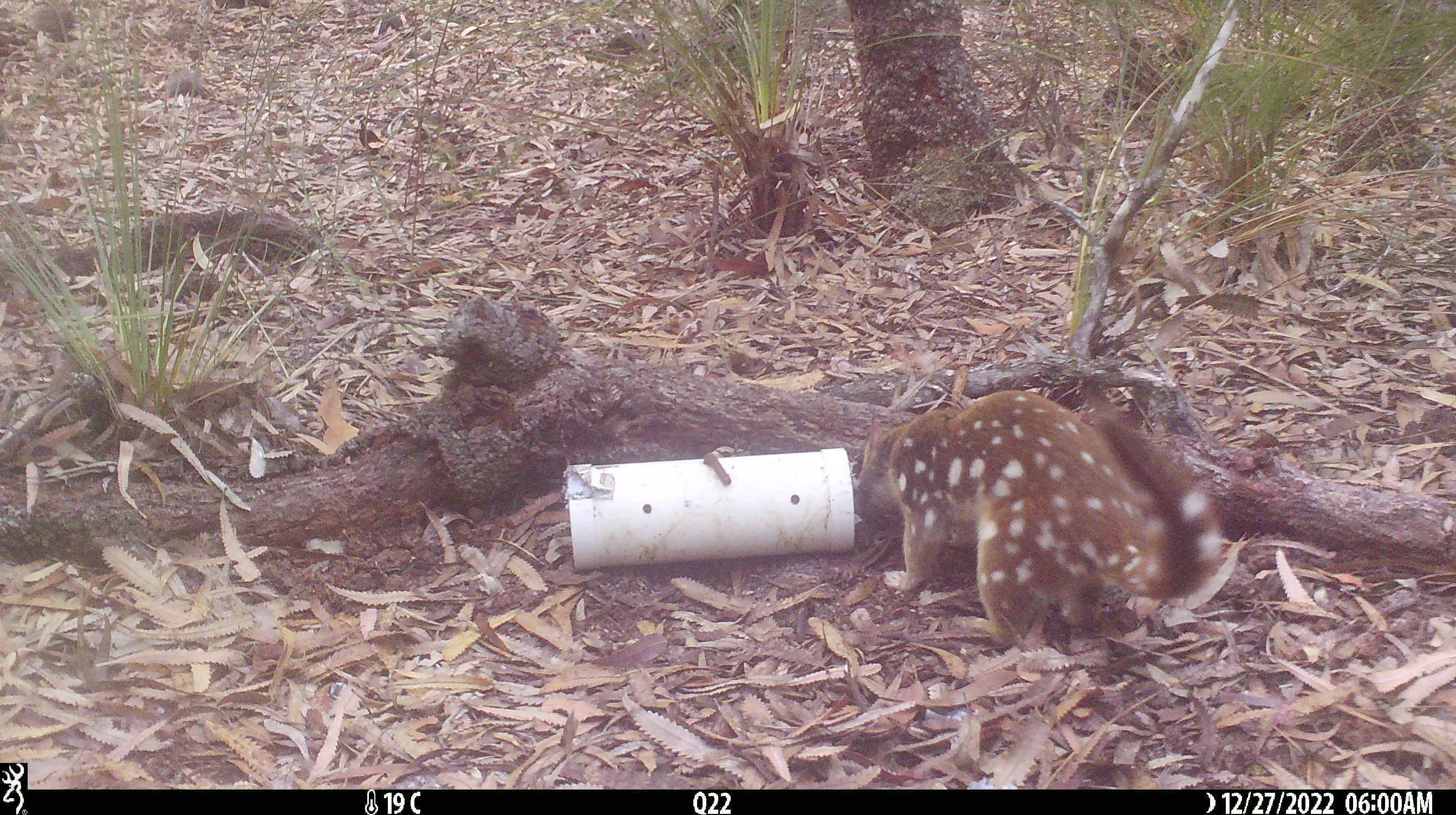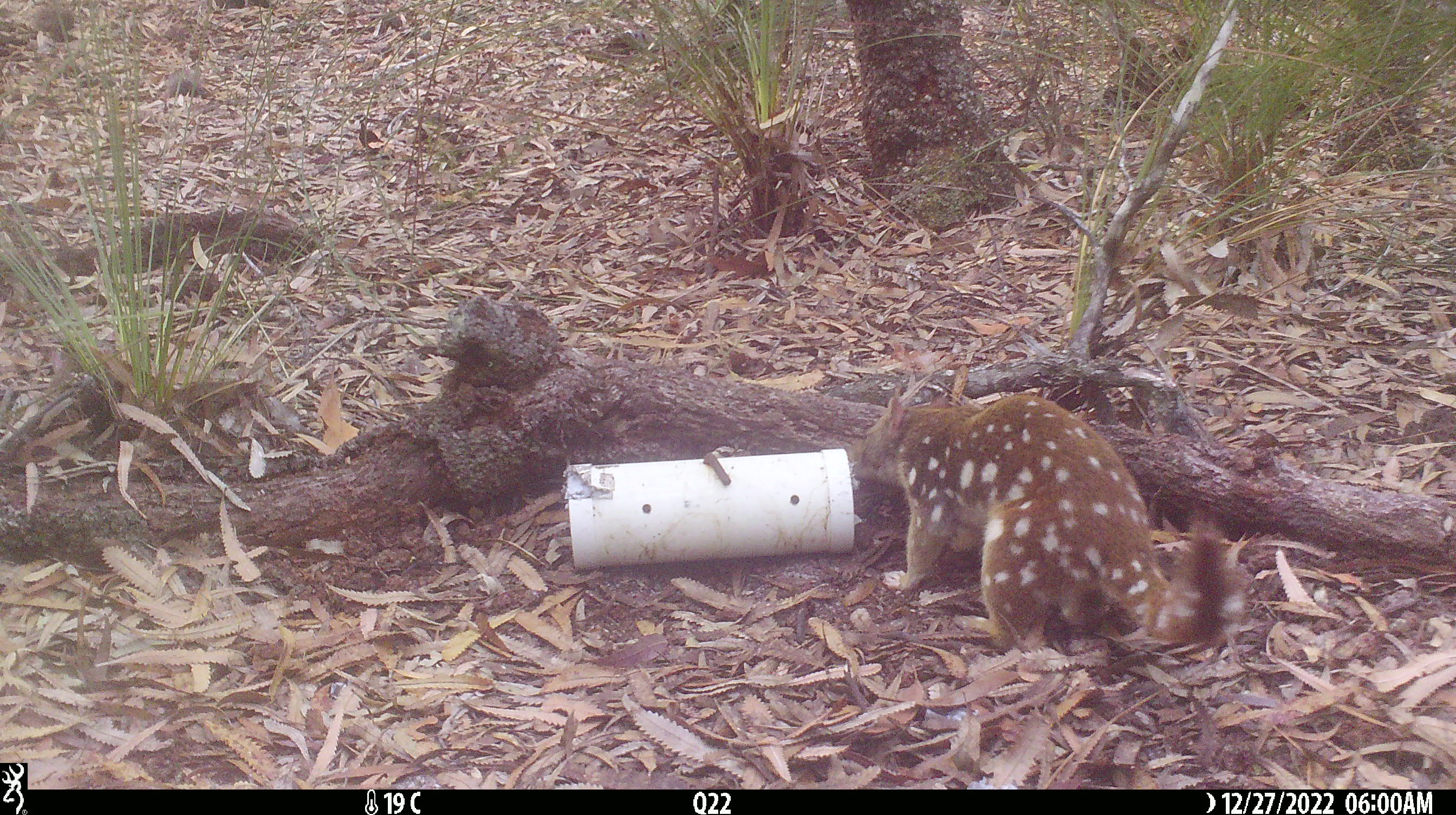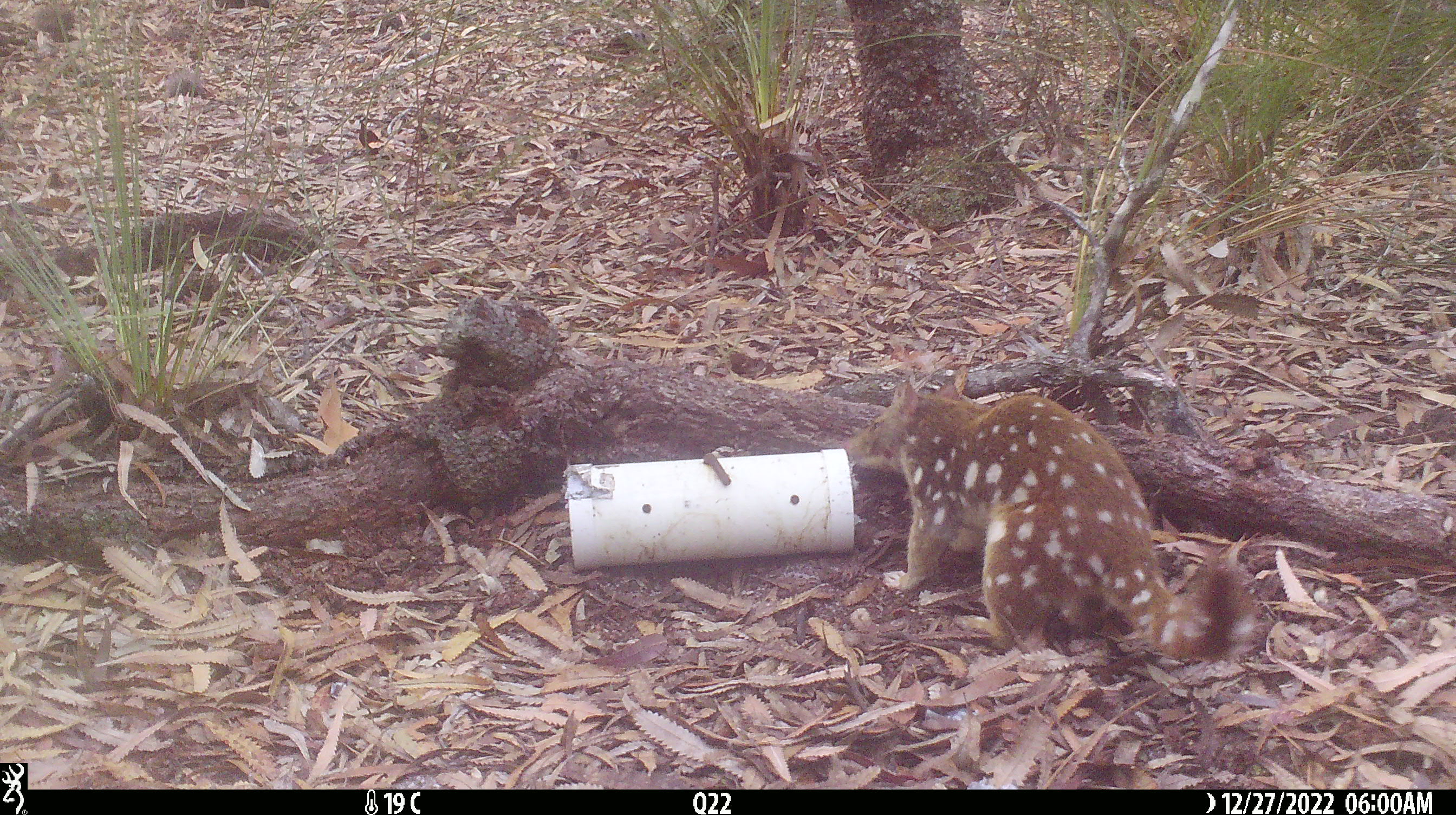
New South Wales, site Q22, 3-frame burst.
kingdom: Animalia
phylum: Chordata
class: Mammalia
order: Dasyuromorphia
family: Dasyuridae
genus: Dasyurus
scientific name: Dasyurus maculatus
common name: spotted-tailed quoll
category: quoll